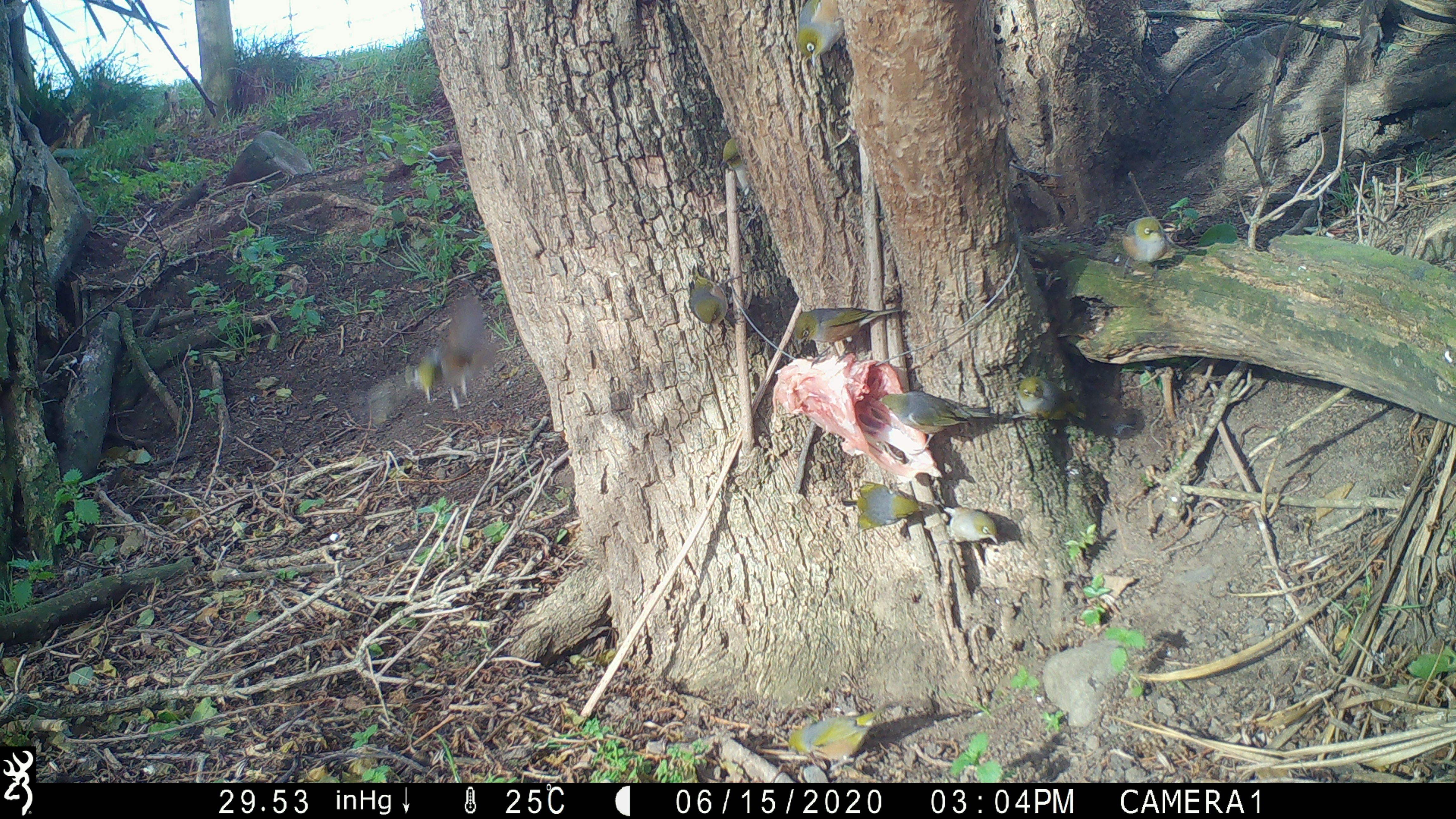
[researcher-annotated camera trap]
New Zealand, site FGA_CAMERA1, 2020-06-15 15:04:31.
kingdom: Animalia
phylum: Chordata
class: Aves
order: Passeriformes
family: Zosteropidae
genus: Zosterops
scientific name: Zosterops lateralis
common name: silvereye